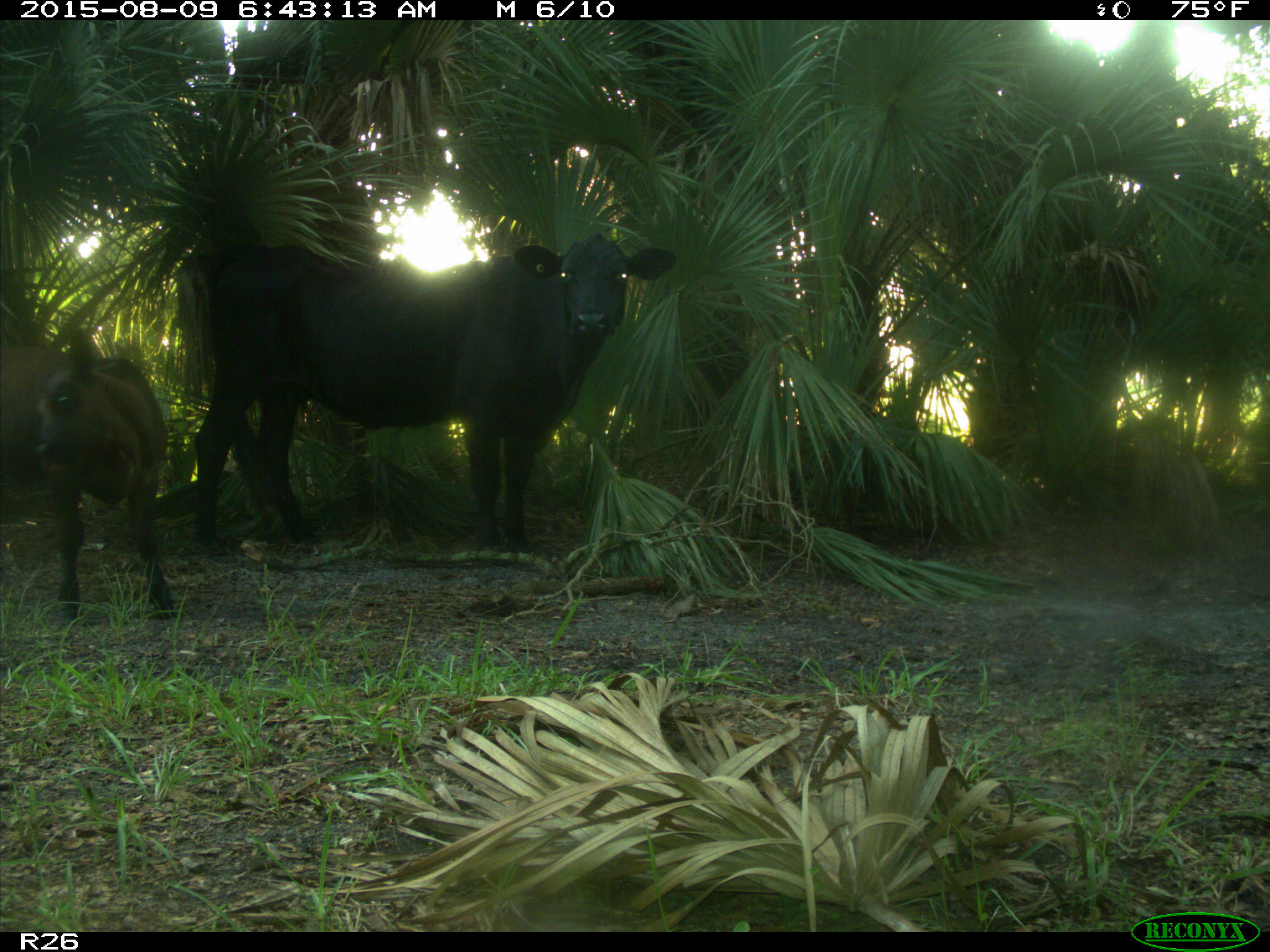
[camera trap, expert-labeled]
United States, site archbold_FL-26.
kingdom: Animalia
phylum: Chordata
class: Mammalia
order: Artiodactyla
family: Bovidae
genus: Bos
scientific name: Bos taurus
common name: domestic cow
Bos taurus (domestic cow).